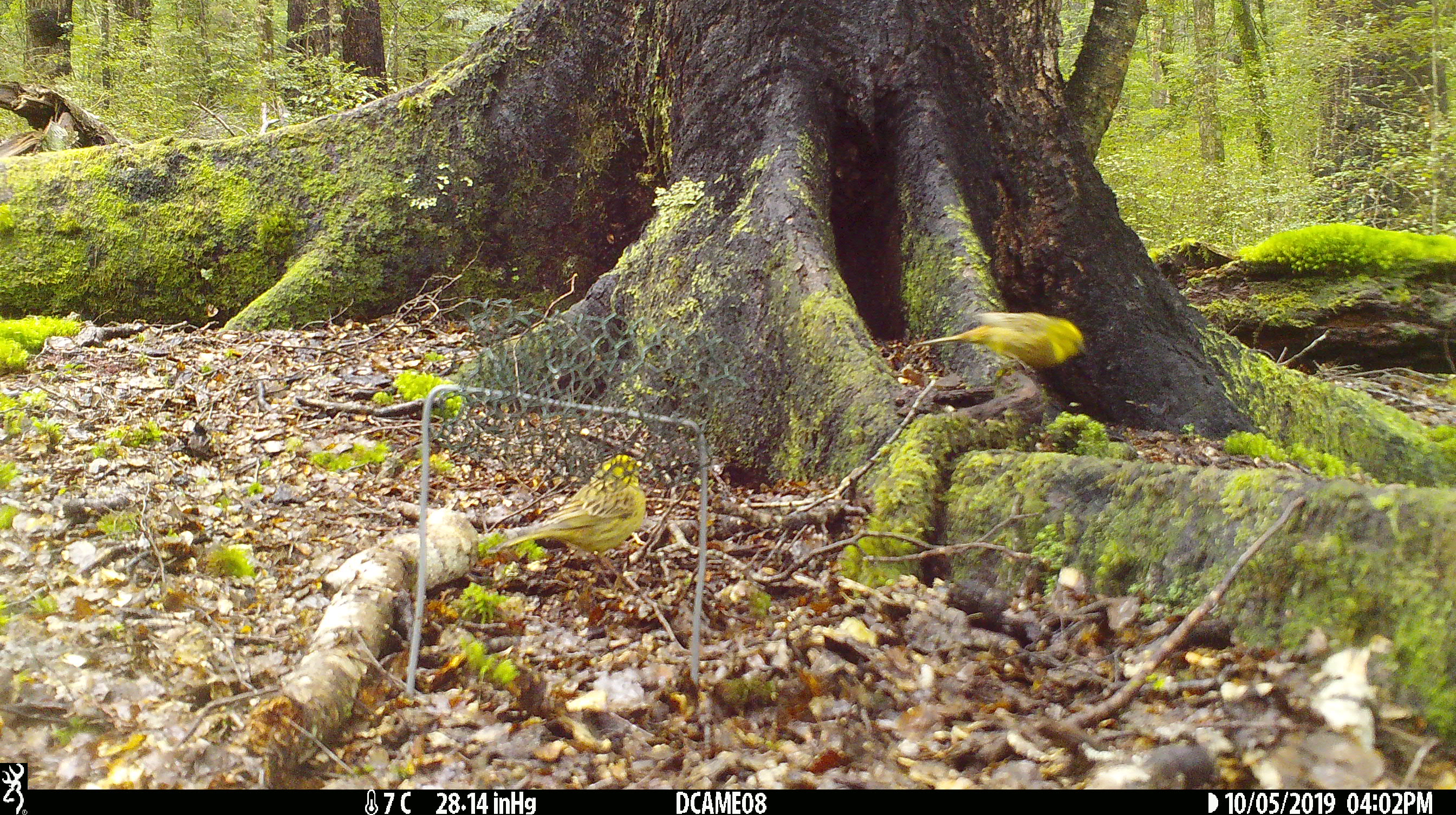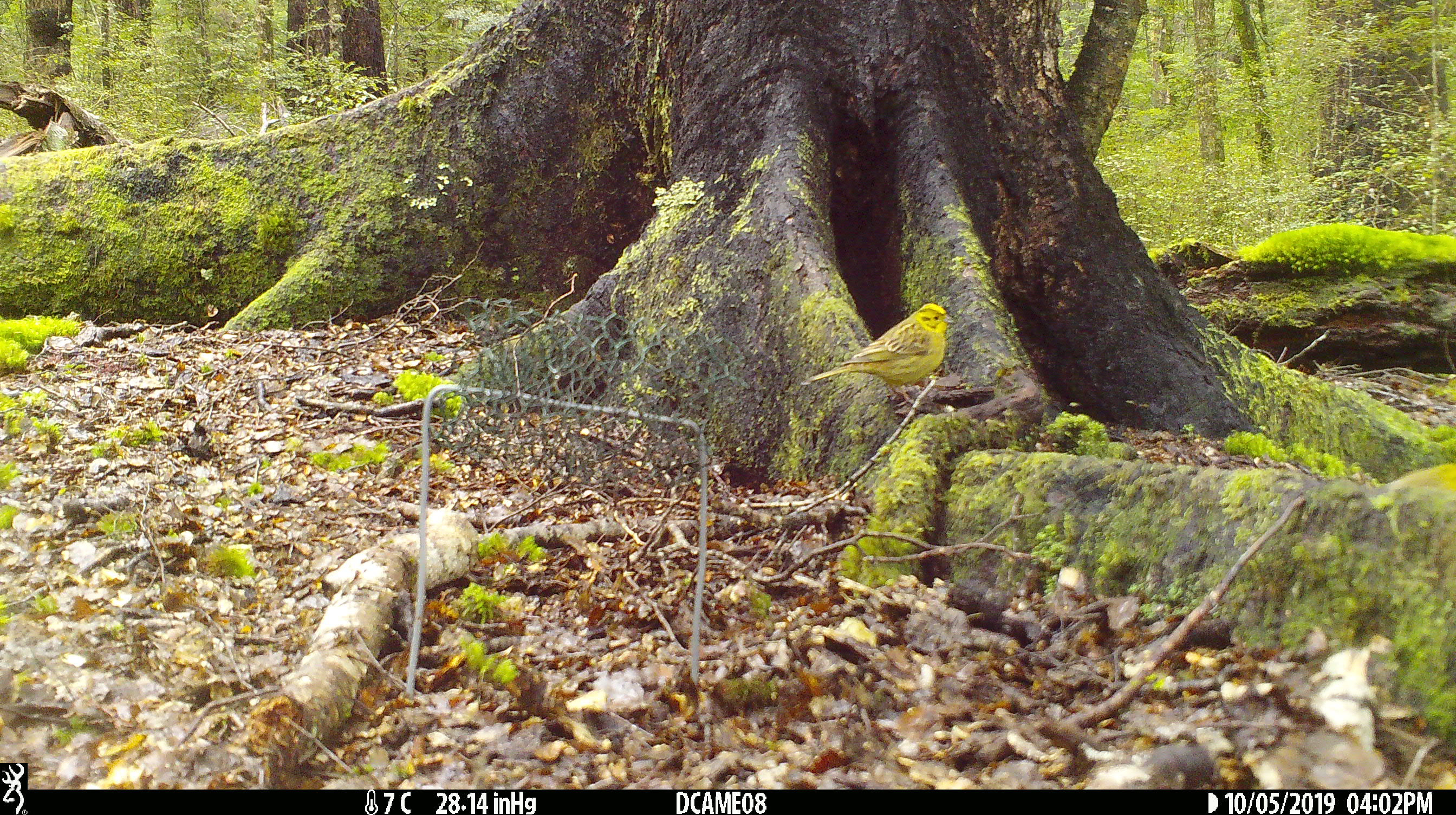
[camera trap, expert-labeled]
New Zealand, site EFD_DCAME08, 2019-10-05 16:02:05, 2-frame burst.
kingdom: Animalia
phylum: Chordata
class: Aves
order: Passeriformes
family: Emberizidae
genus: Emberiza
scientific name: Emberiza citrinella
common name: yellowhammer